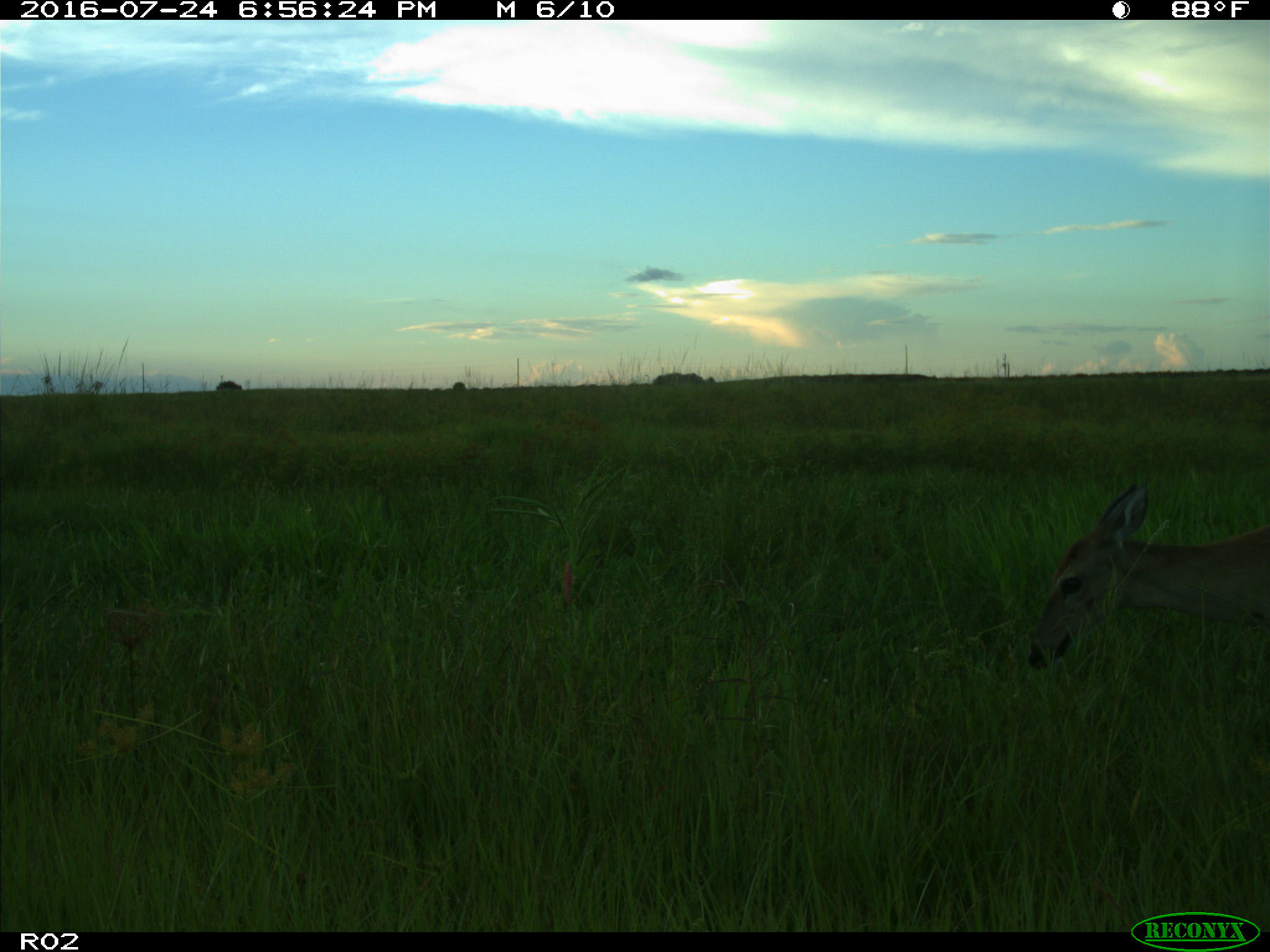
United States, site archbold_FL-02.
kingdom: Animalia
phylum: Chordata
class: Mammalia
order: Artiodactyla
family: Cervidae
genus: Odocoileus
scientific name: Odocoileus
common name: deer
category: unidentified deer